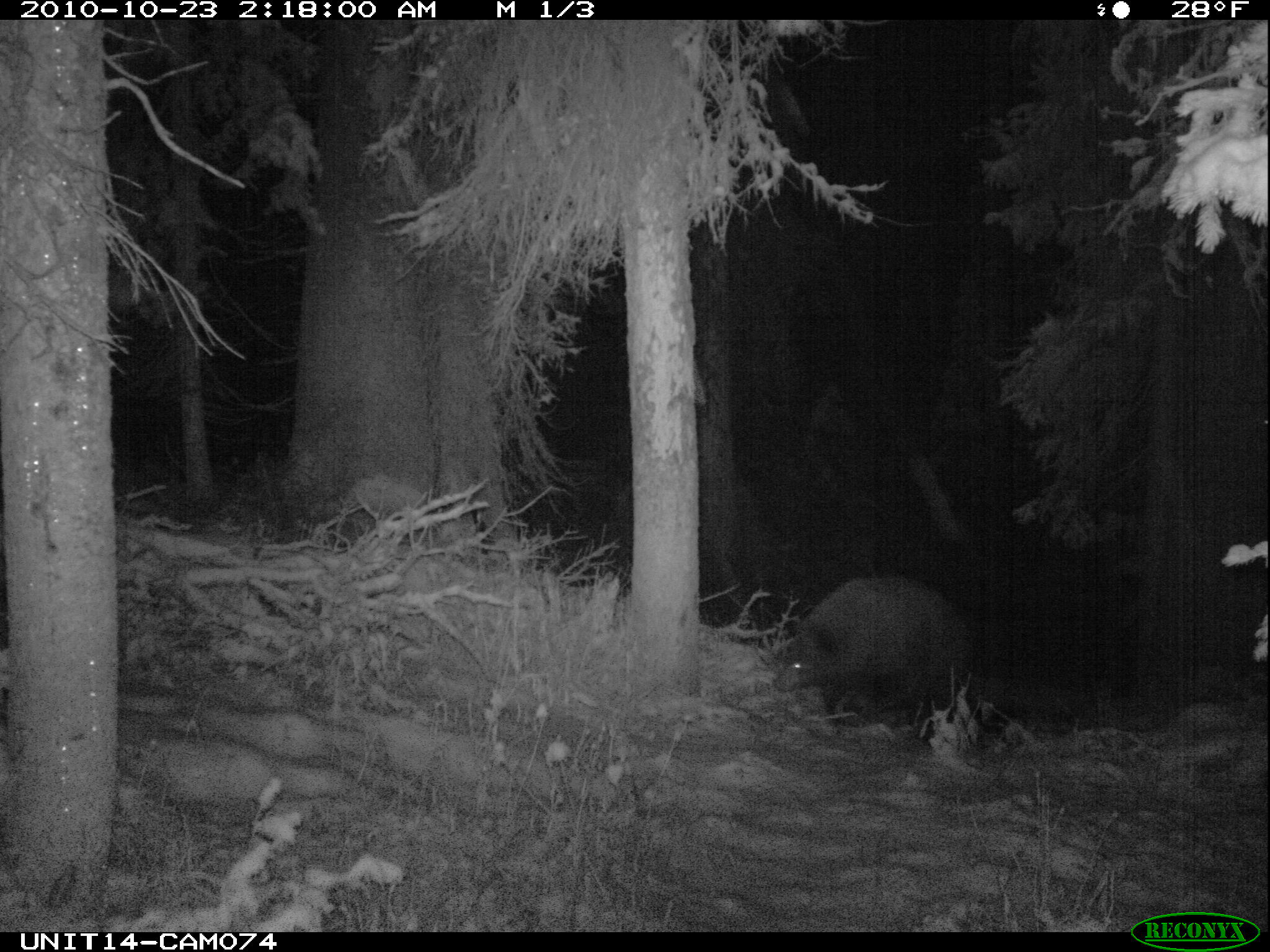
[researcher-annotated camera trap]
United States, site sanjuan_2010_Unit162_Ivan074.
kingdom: Animalia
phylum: Chordata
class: Mammalia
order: Carnivora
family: Ursidae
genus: Ursus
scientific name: Ursus americanus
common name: american black bear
Ursus americanus (american black bear).